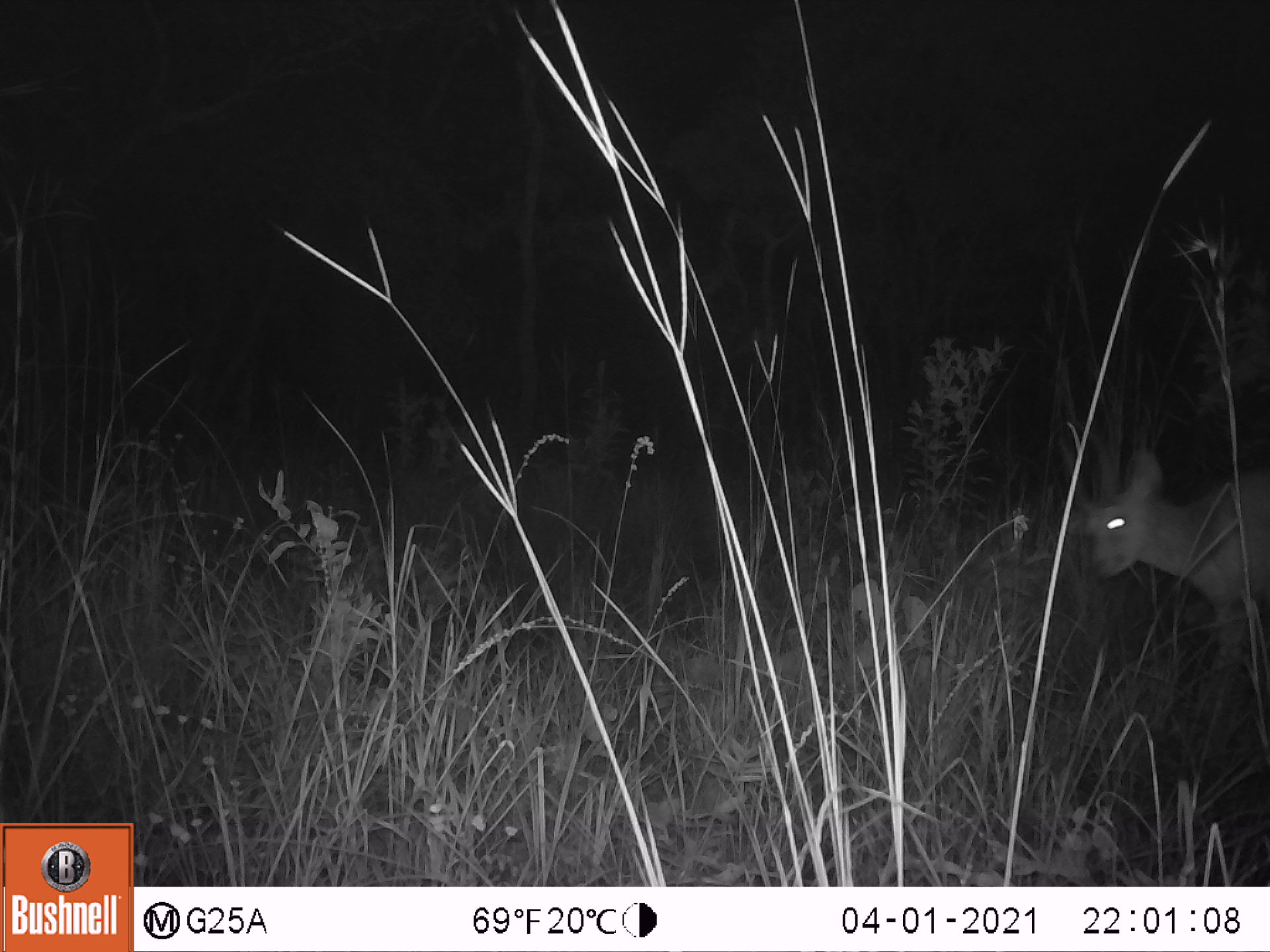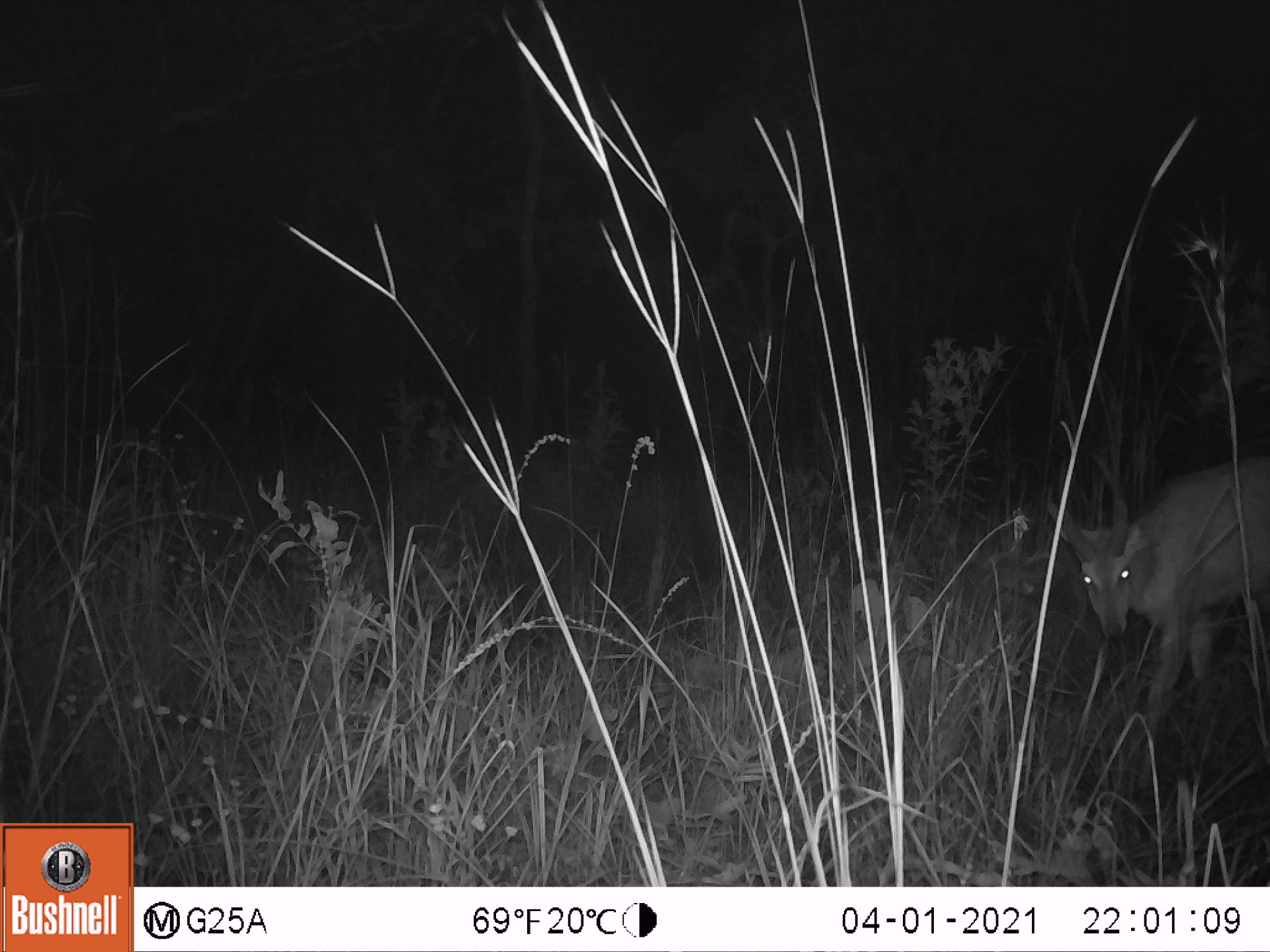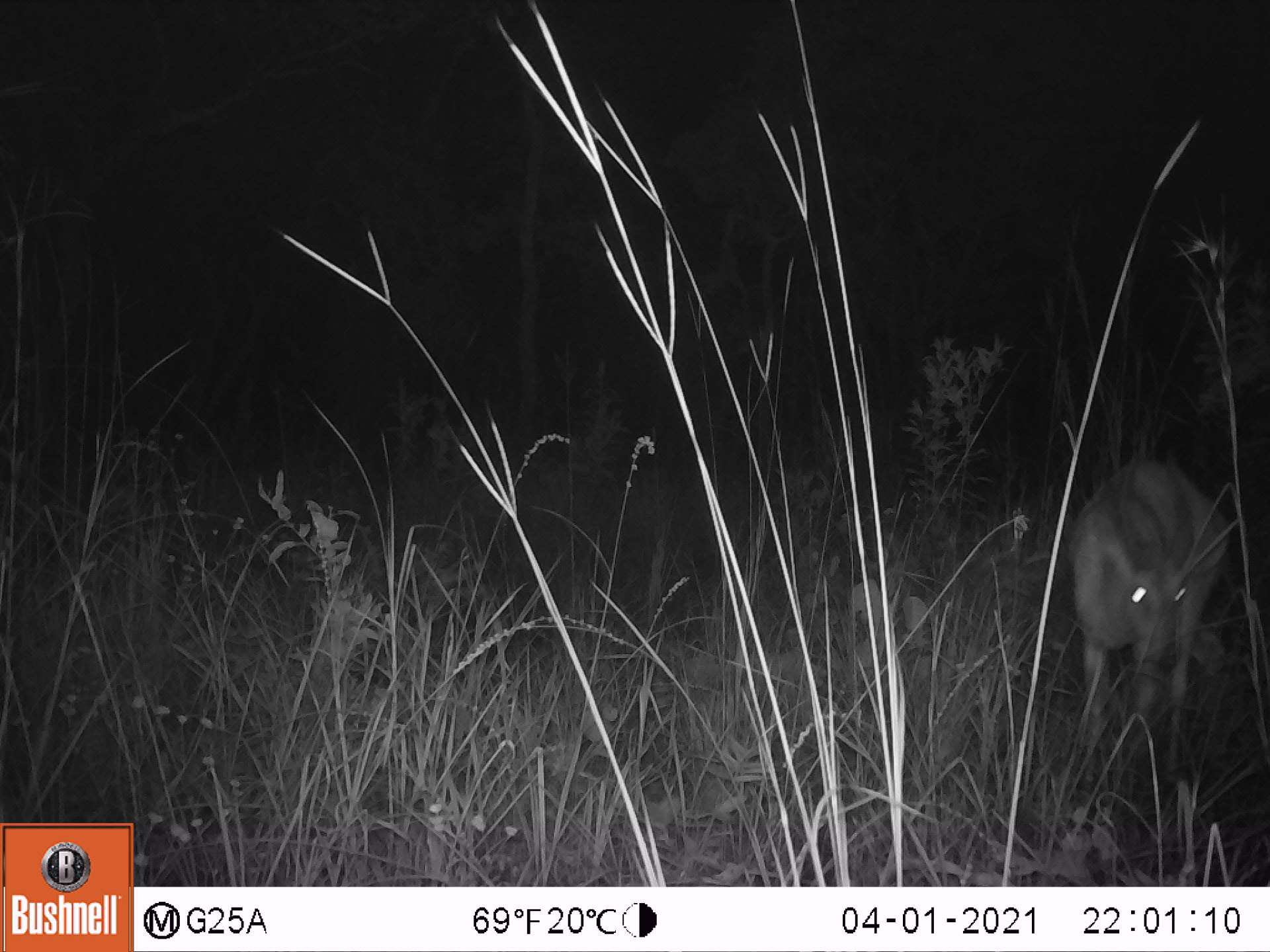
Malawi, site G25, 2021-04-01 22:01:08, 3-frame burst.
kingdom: Animalia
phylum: Chordata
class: Mammalia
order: Artiodactyla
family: Bovidae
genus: Tragelaphus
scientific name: Tragelaphus sylvaticus sylvaticus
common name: cape bushbuck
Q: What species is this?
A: Cape bushbuck (Tragelaphus sylvaticus sylvaticus).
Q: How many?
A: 1.